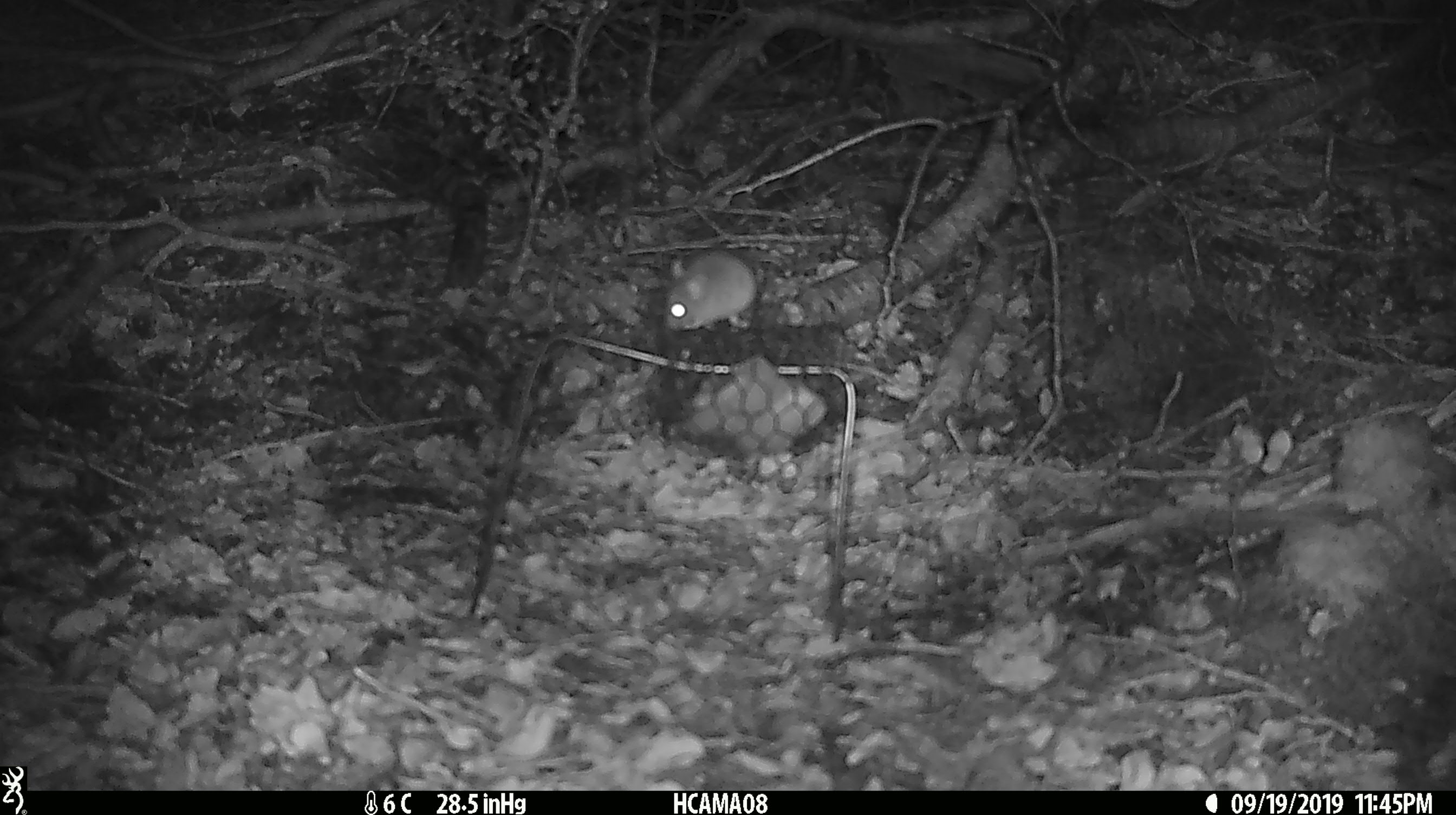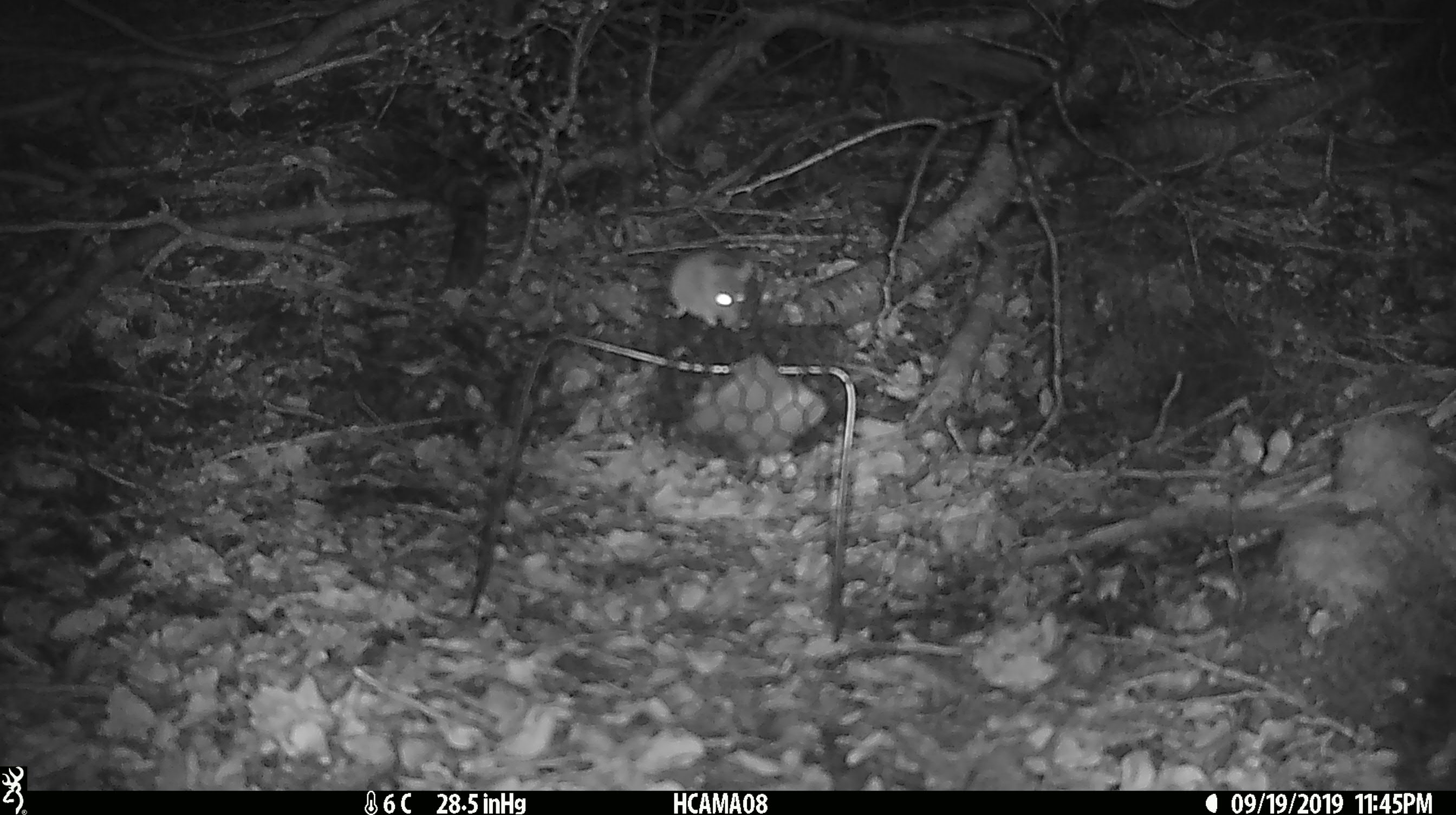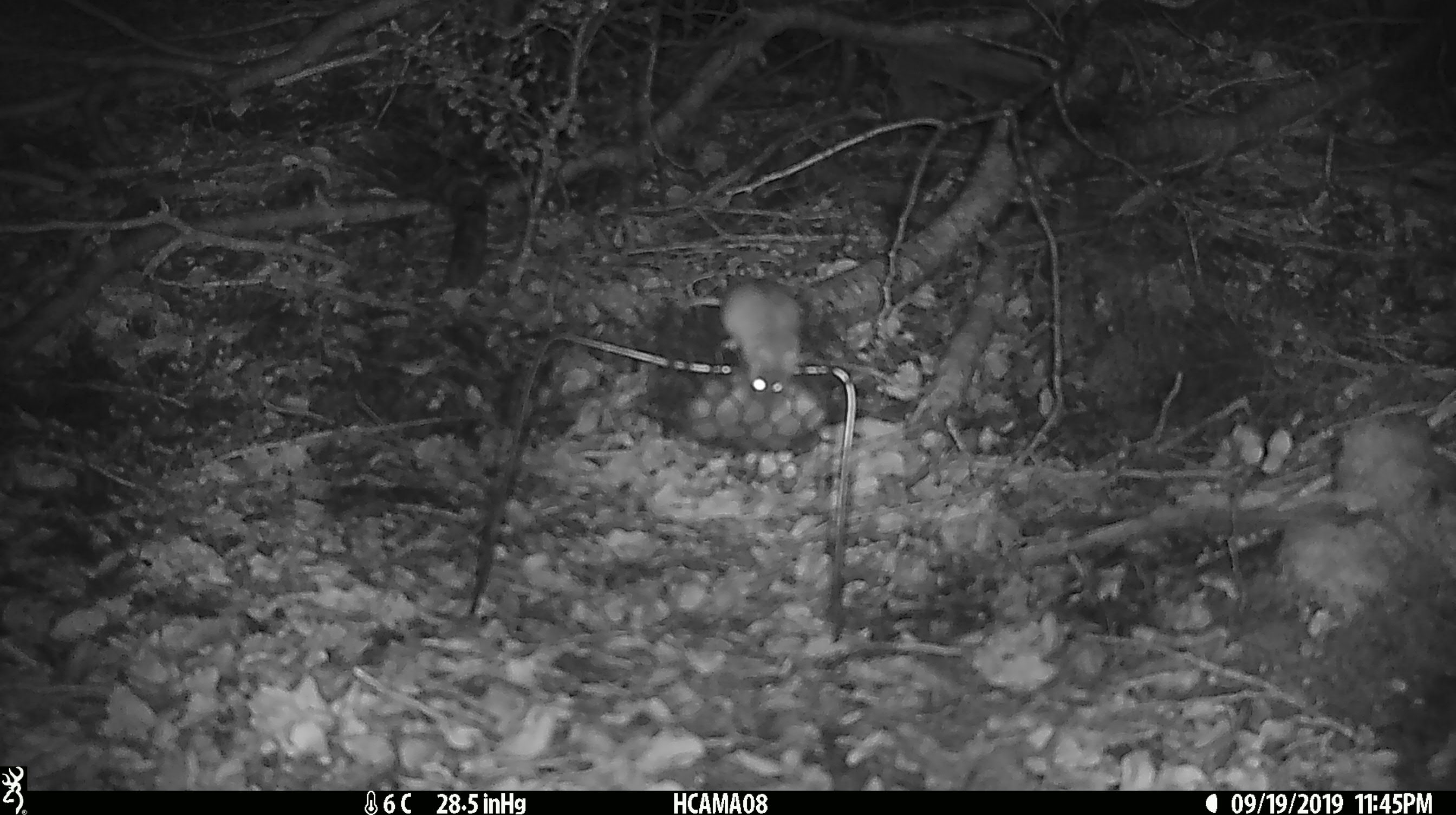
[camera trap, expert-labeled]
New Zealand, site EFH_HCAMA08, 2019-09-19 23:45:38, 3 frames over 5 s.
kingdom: Animalia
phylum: Chordata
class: Mammalia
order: Rodentia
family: Muridae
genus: Mus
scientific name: Mus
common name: mouse